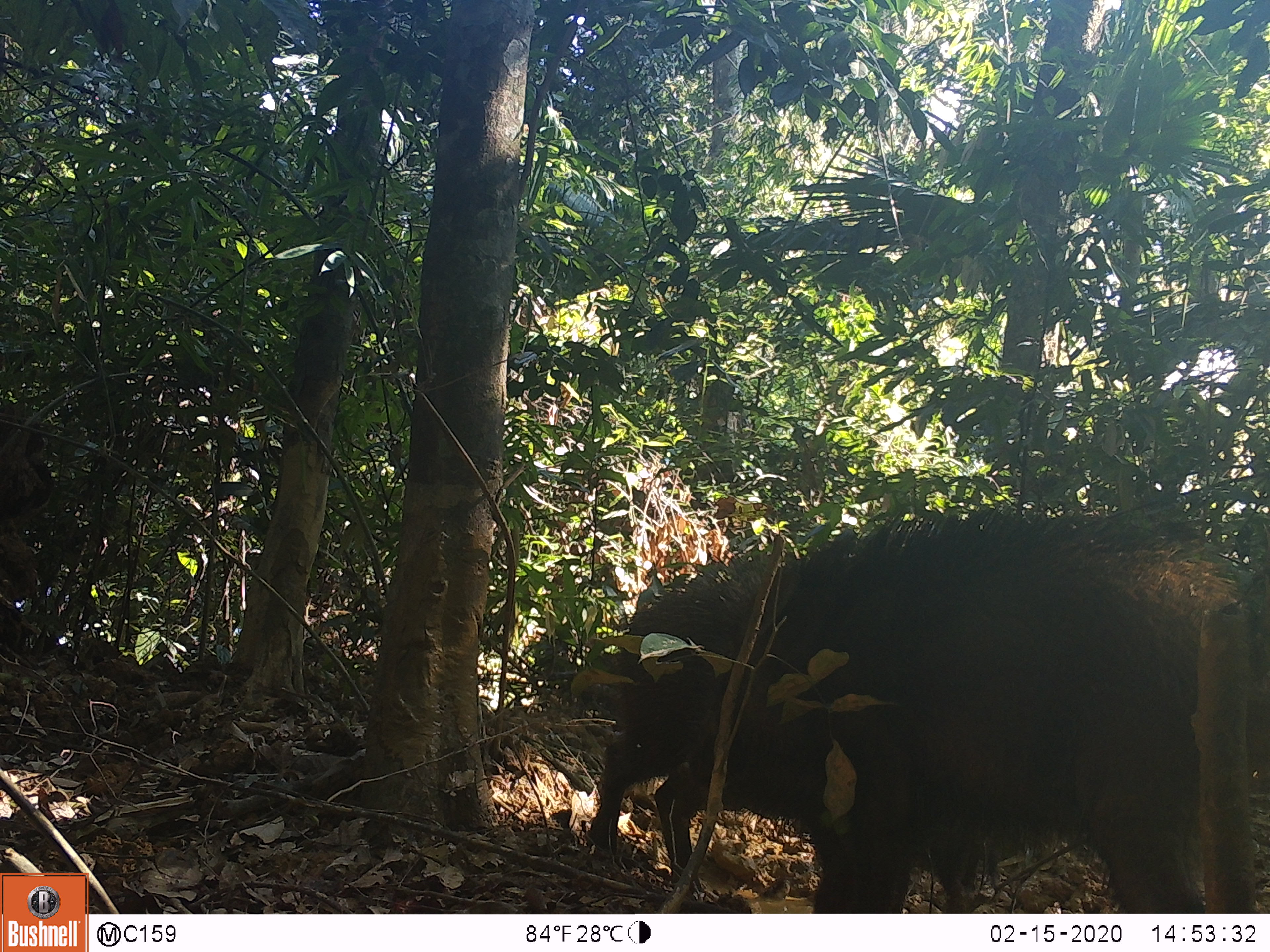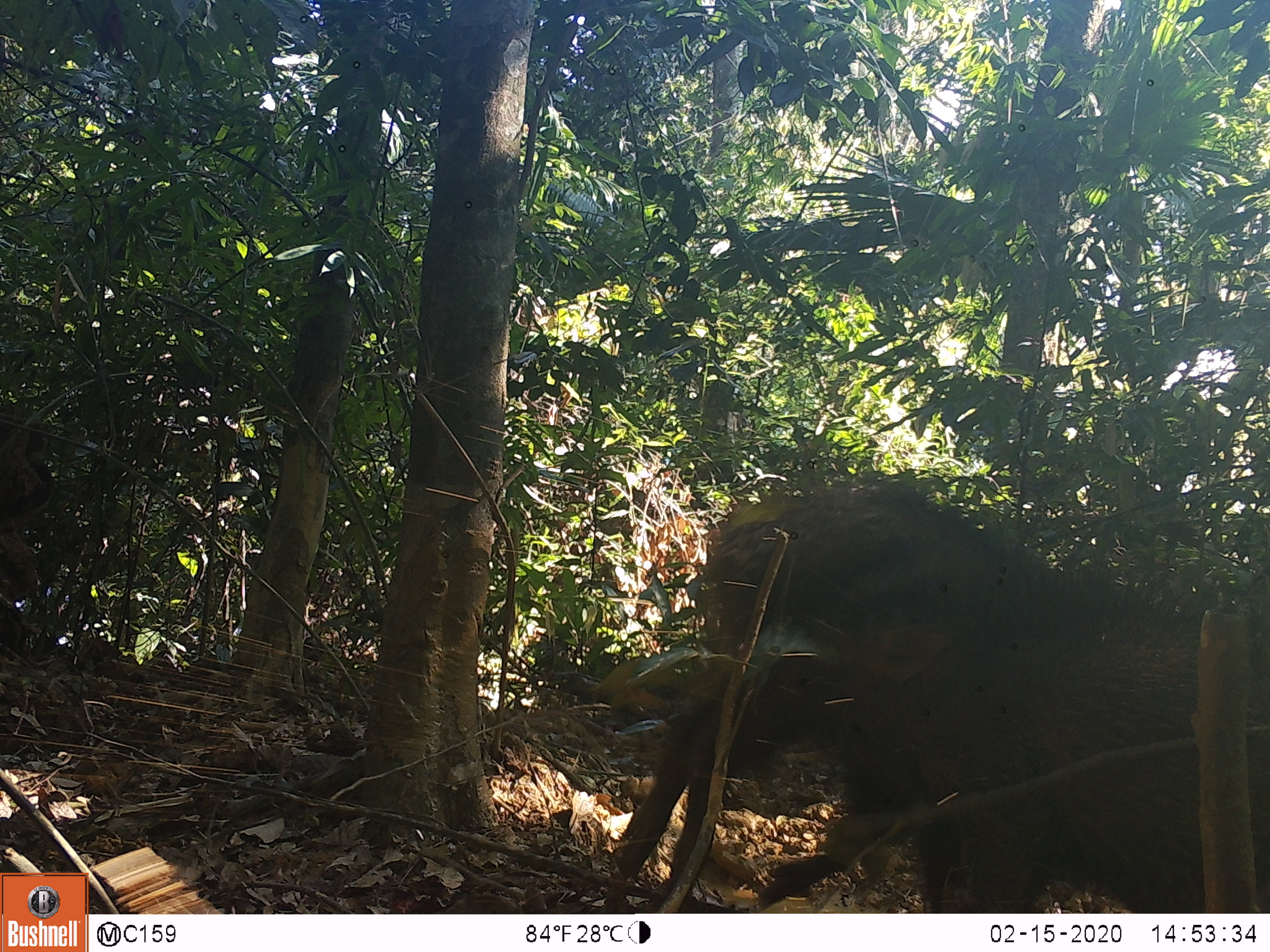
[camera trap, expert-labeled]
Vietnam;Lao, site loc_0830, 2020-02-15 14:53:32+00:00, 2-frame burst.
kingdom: Animalia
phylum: Chordata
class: Mammalia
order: Artiodactyla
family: Suidae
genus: Sus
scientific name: Sus scrofa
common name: eurasian wild pig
Eurasian wild pig (Sus scrofa). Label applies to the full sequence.